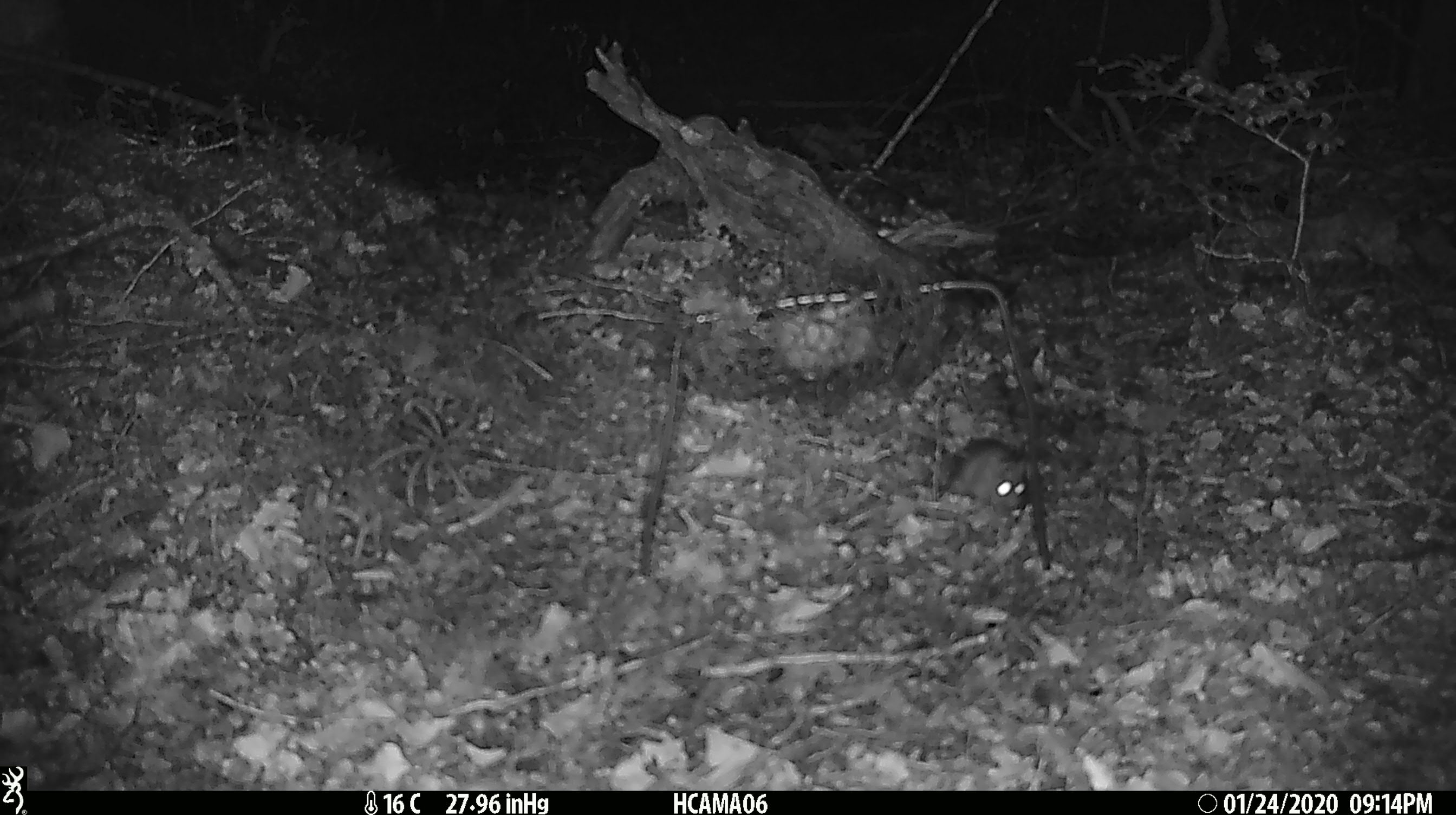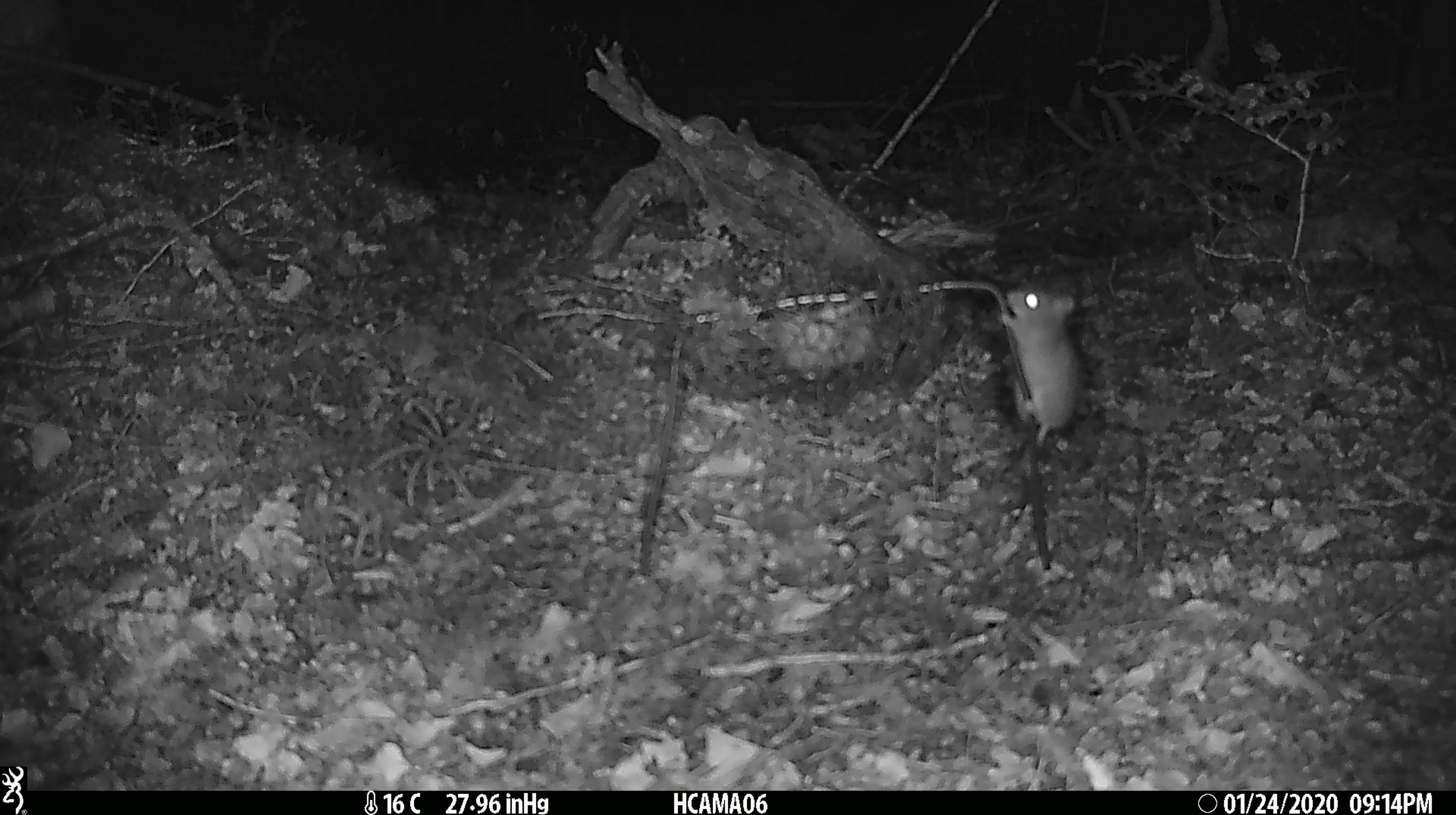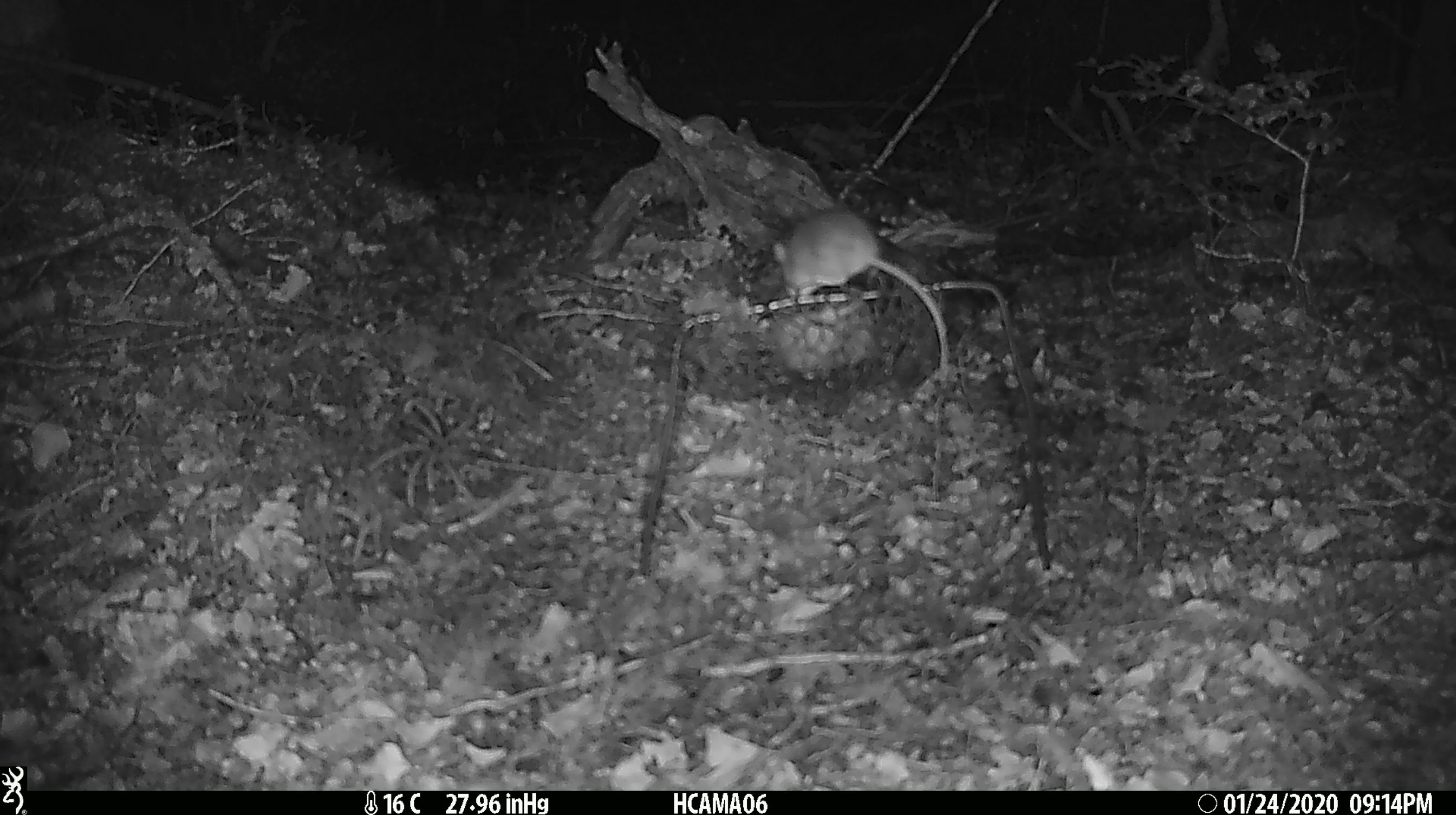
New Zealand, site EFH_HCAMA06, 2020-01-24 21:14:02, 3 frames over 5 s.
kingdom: Animalia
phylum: Chordata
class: Mammalia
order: Rodentia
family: Muridae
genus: Mus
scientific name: Mus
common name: mouse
Mouse (Mus).